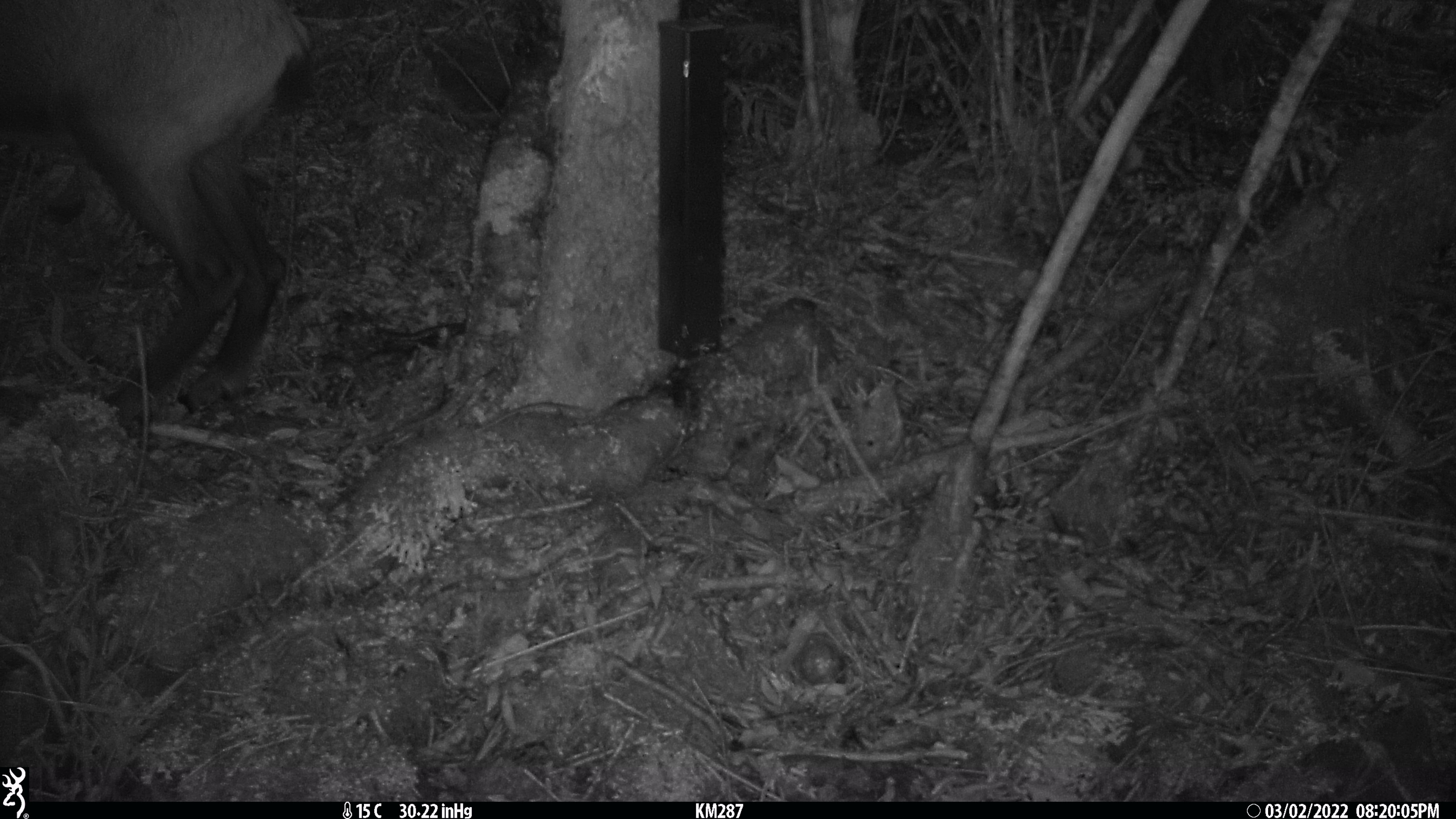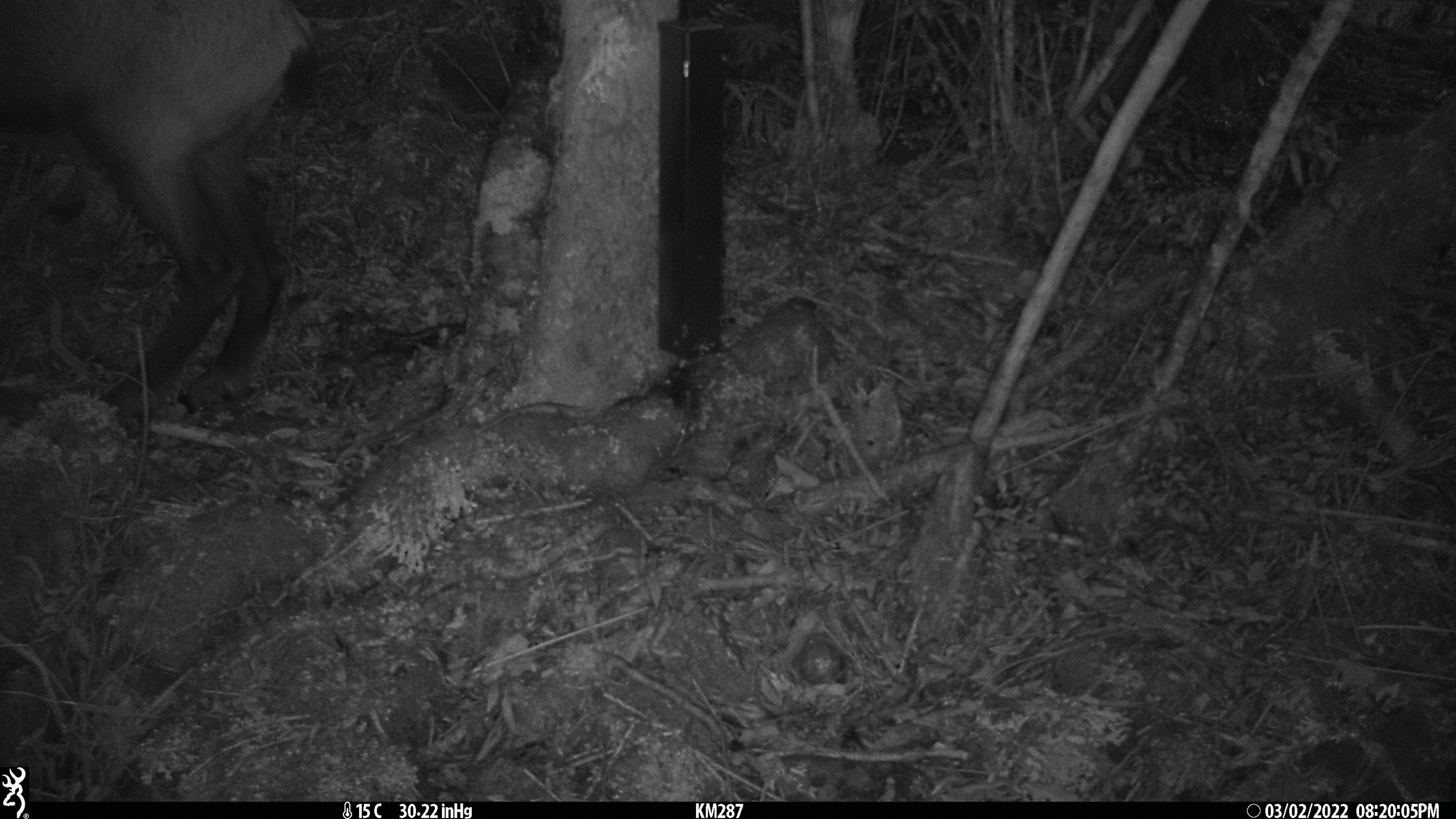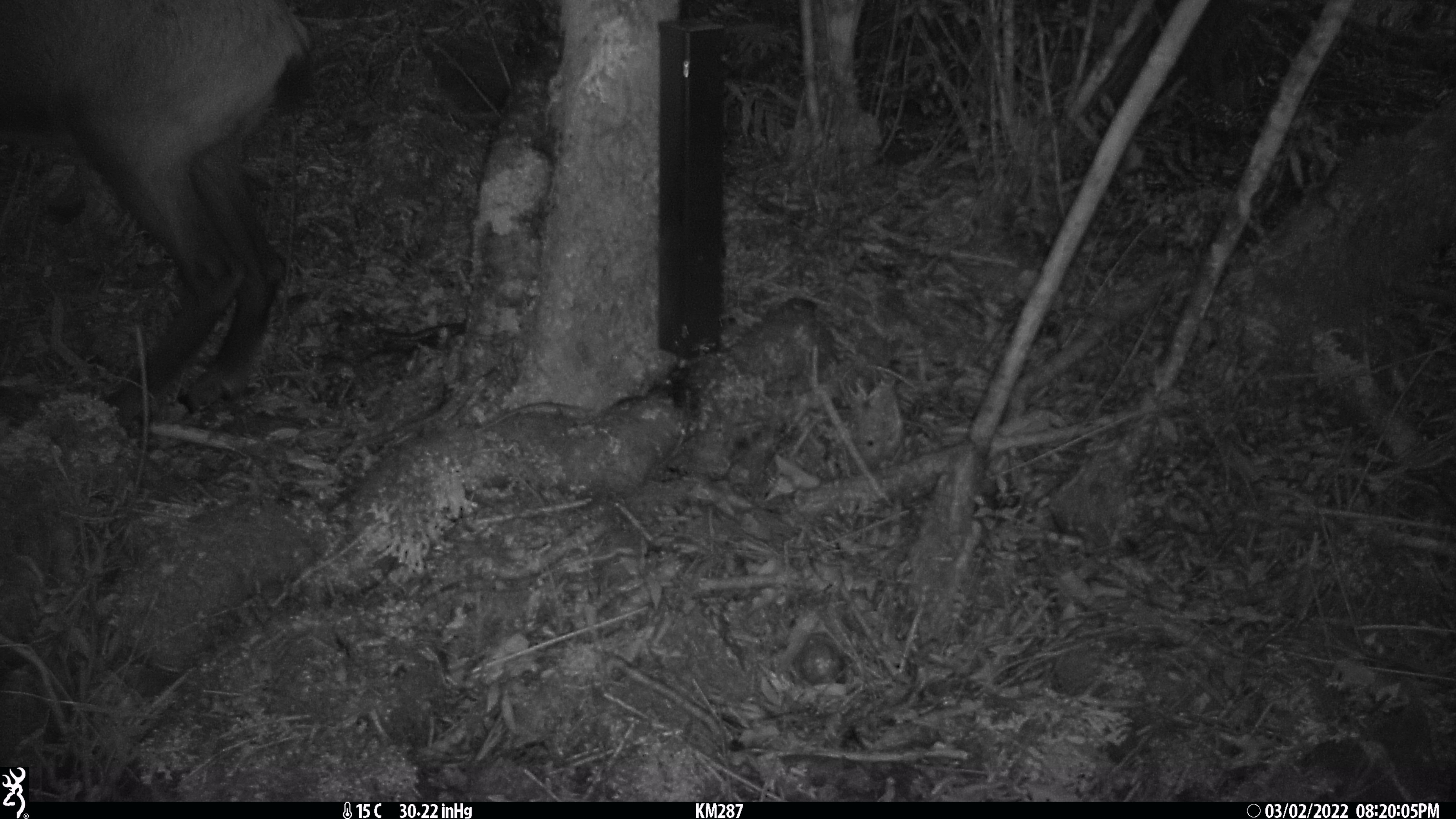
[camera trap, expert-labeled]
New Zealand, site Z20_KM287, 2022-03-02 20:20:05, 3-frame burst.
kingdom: Animalia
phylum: Chordata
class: Mammalia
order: Artiodactyla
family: Bovidae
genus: Rupicapra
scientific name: Rupicapra rupicapra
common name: alpine chamois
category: chamois